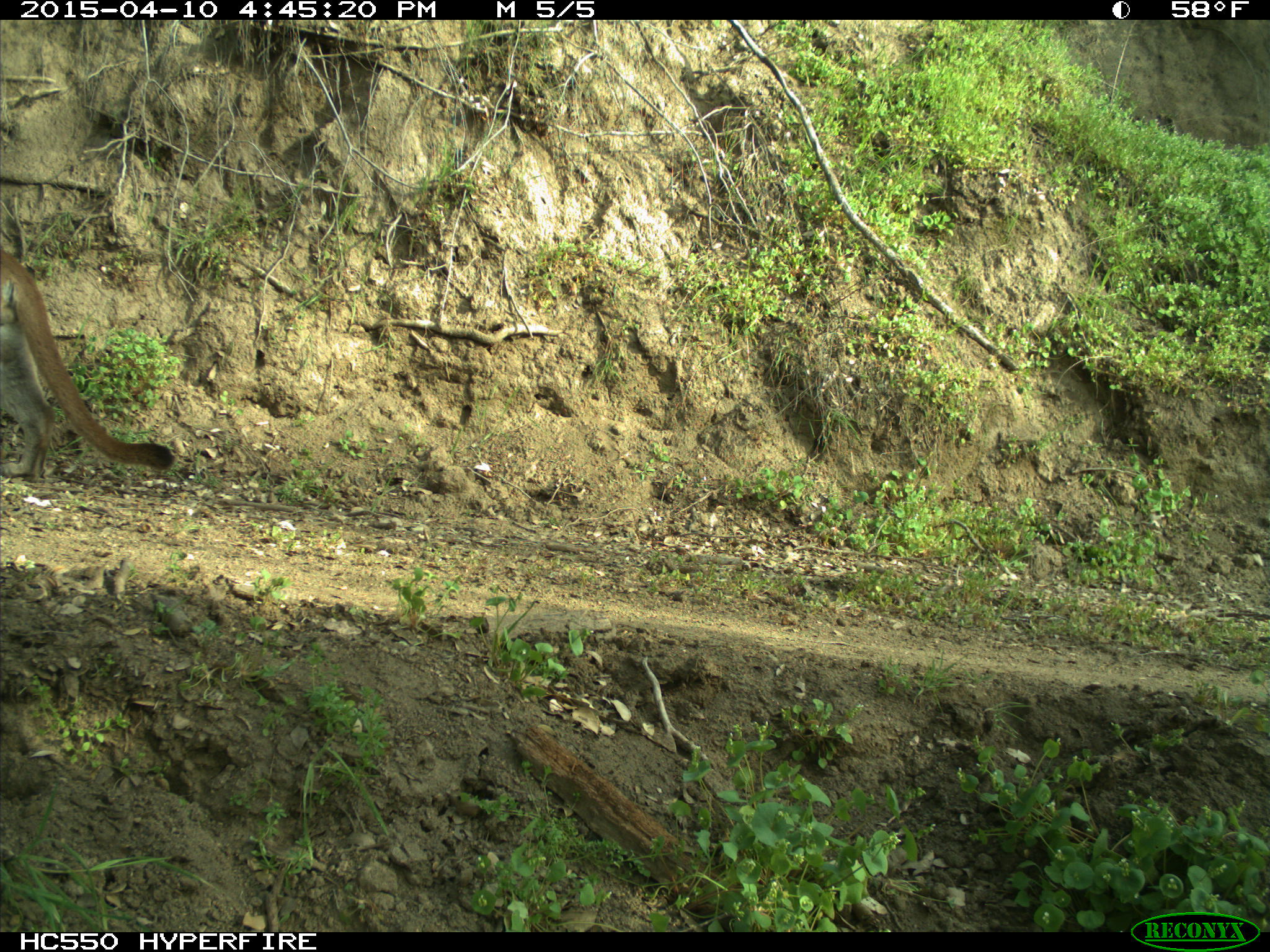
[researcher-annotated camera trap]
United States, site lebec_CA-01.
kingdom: Animalia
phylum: Chordata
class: Mammalia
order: Carnivora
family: Felidae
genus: Puma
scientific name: Puma concolor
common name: mountain lion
Puma concolor (mountain lion).